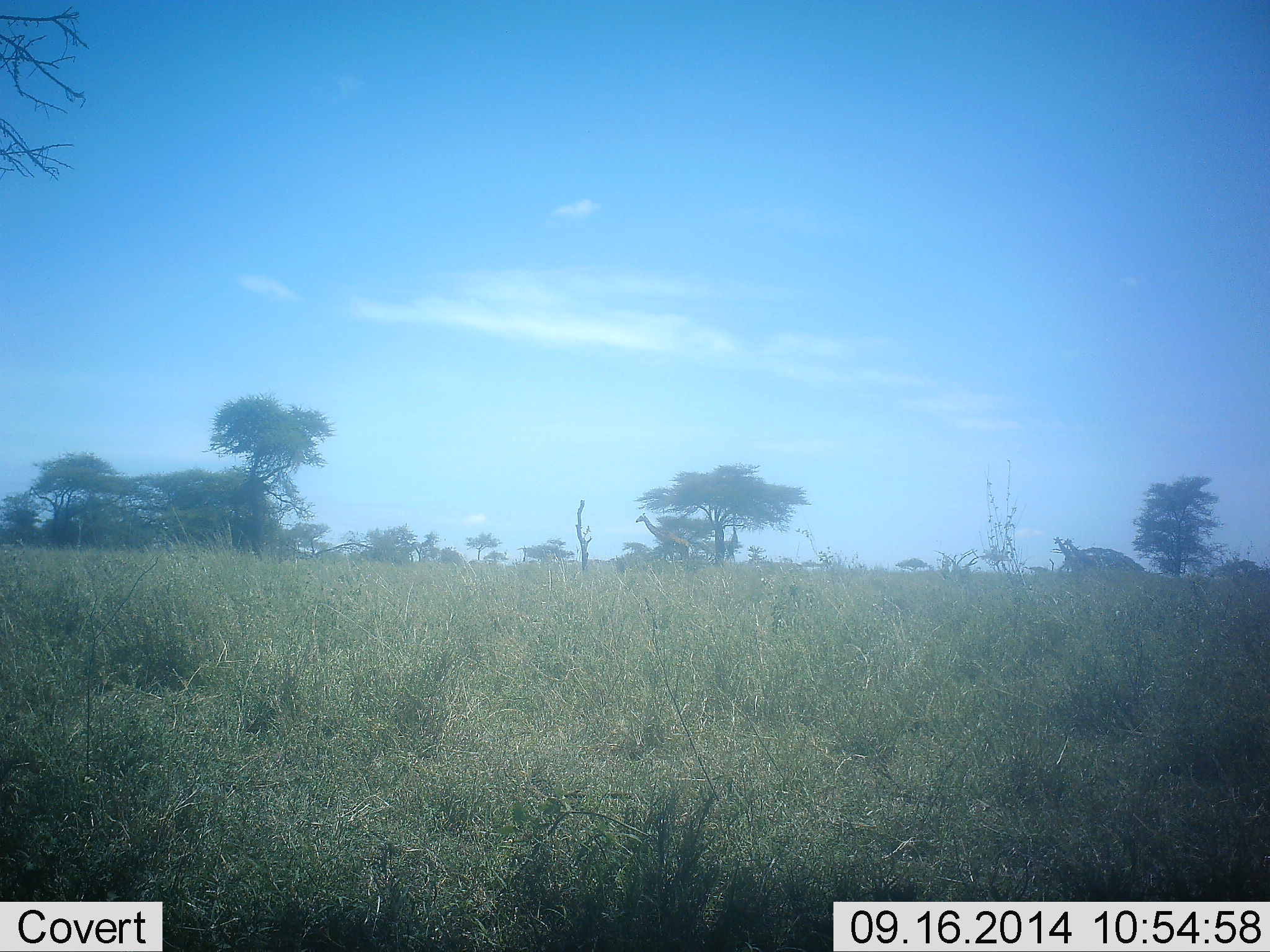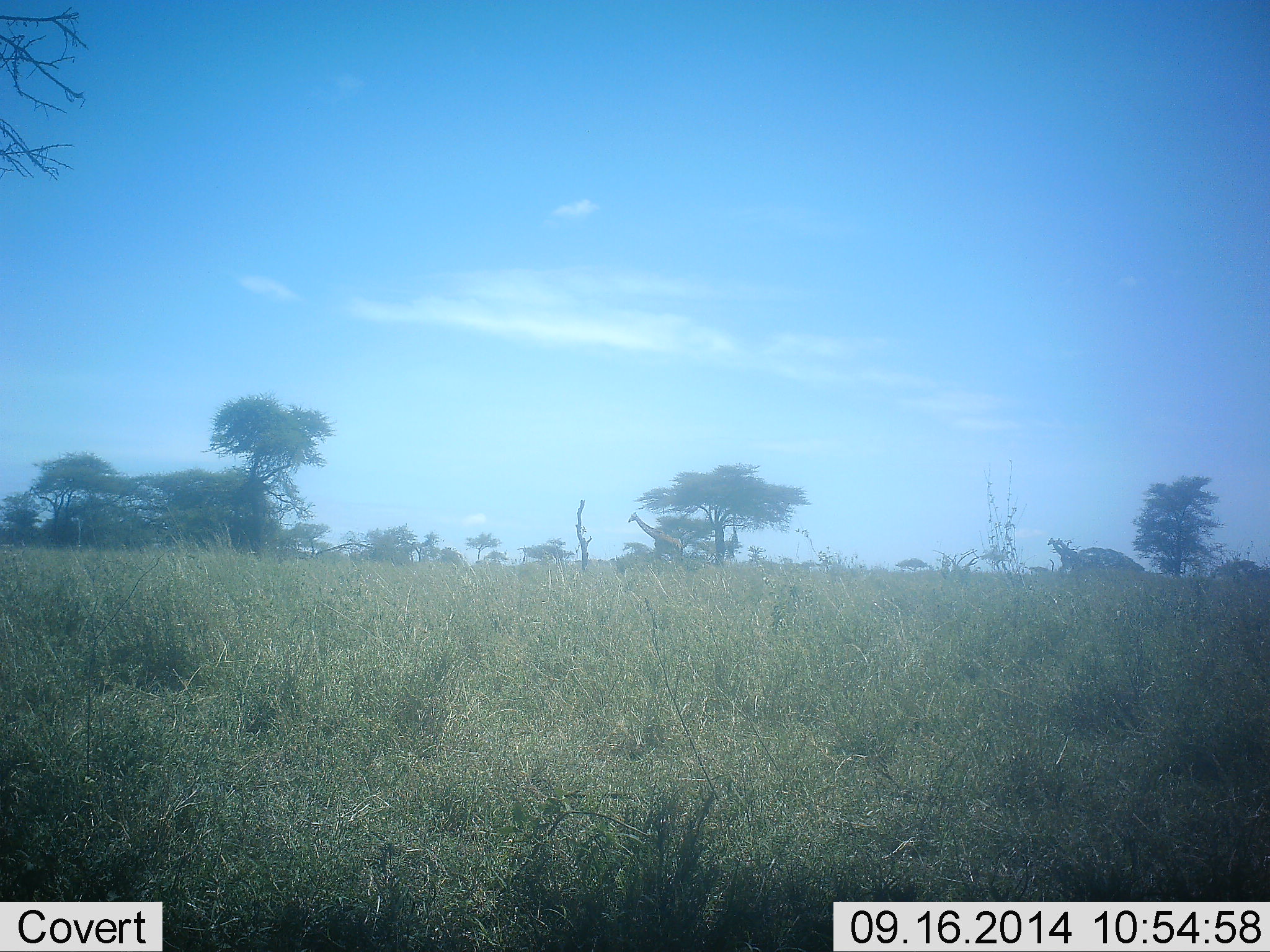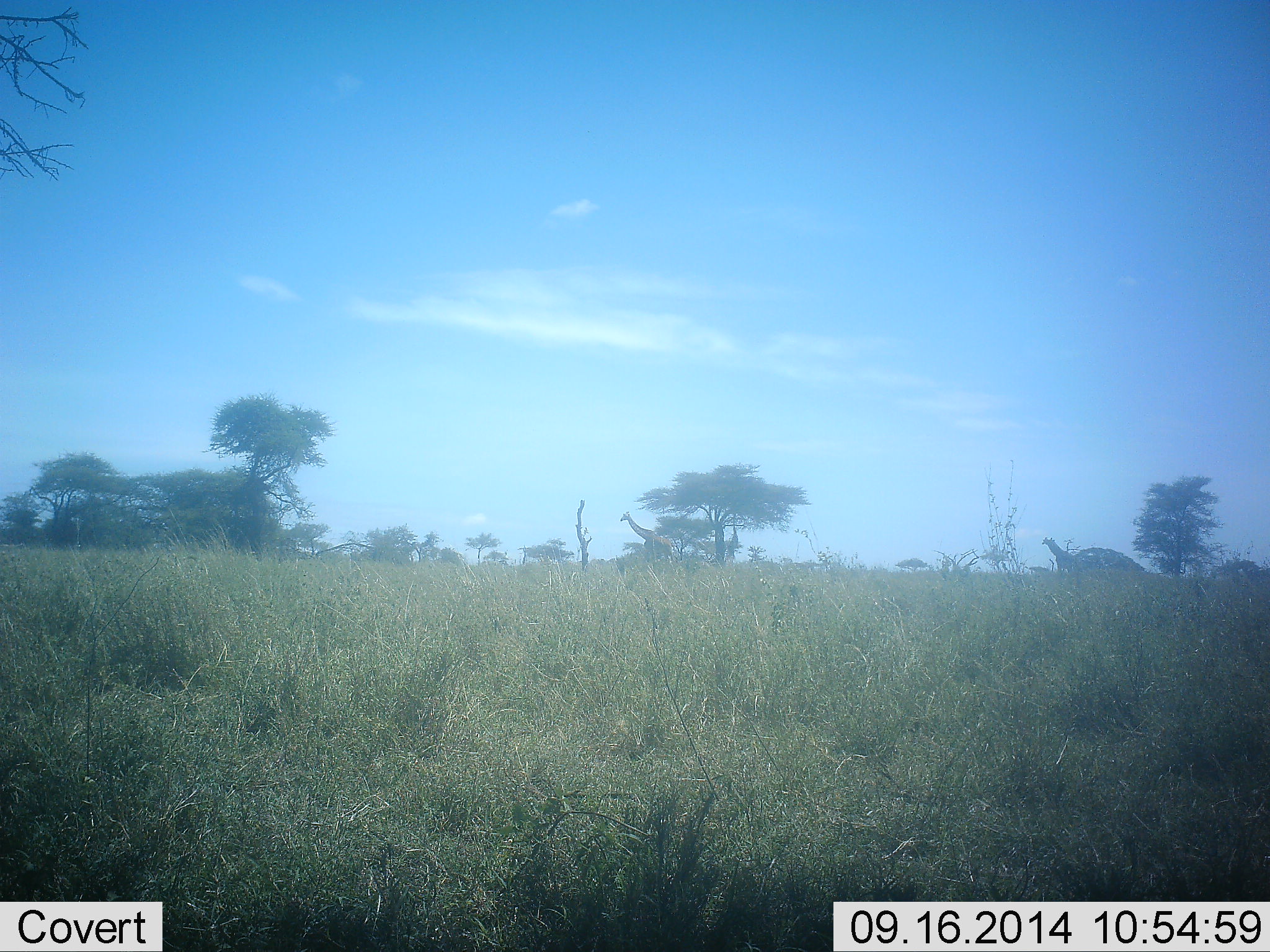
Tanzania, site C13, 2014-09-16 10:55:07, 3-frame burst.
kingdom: Animalia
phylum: Chordata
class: Mammalia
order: Artiodactyla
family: Giraffidae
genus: Giraffa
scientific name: Giraffa camelopardalis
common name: giraffe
Giraffe (Giraffa camelopardalis), count 3. Behavior (volunteer vote fractions): standing 7%, resting 0%, moving 100%, interacting 0%. Young present (vote fraction): 0%. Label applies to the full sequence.